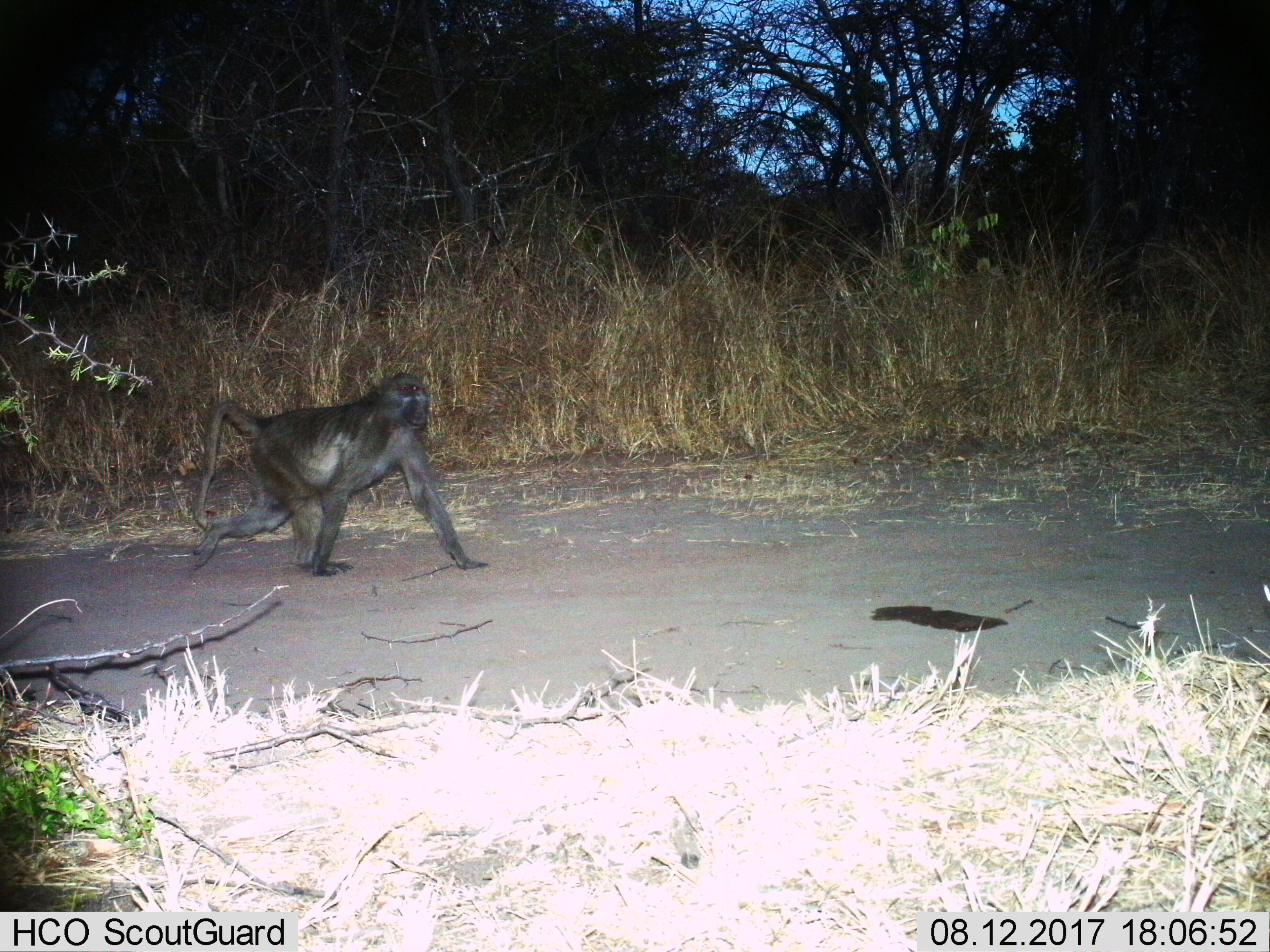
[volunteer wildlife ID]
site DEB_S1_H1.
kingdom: Animalia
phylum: Chordata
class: Mammalia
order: Primates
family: Cercopithecidae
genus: Papio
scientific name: Papio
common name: baboon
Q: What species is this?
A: Baboon (Papio).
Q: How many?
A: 1.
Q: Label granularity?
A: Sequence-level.